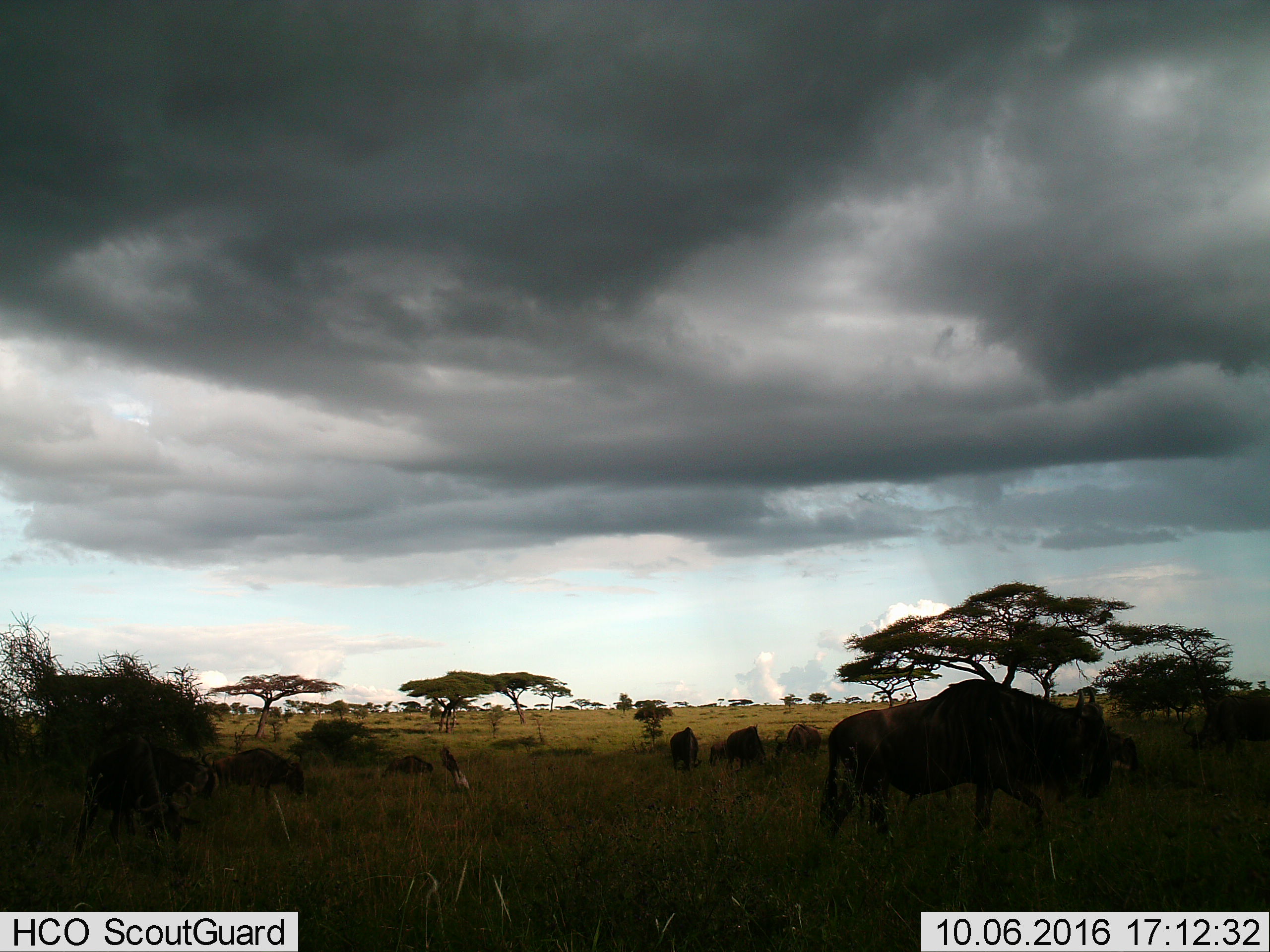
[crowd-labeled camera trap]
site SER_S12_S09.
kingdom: Animalia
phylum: Chordata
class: Mammalia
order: Artiodactyla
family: Bovidae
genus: Connochaetes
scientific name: Connochaetes taurinus taurinus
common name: blue wildebeest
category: wildebeestblue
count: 10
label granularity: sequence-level